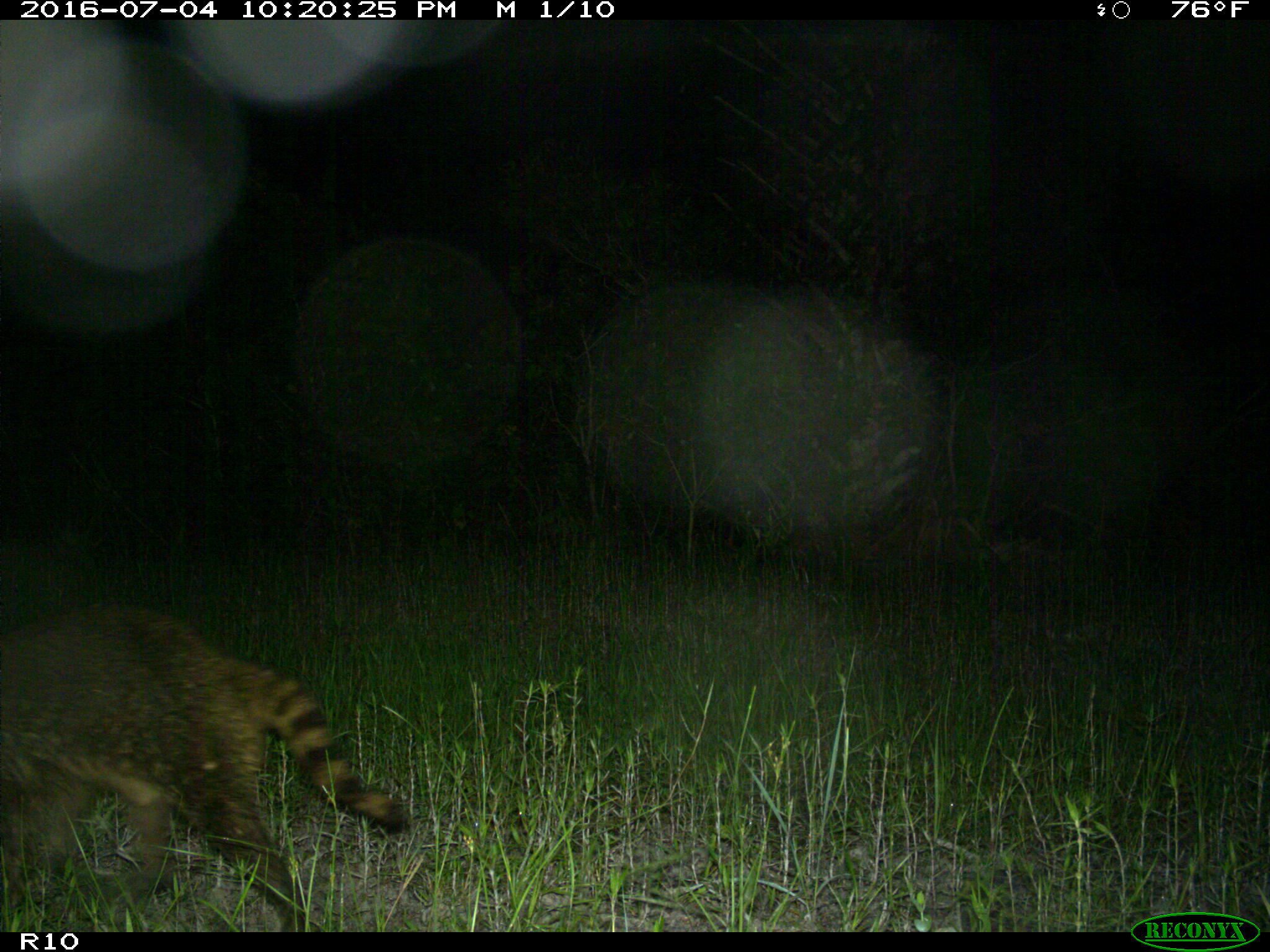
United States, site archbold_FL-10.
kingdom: Animalia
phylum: Chordata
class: Mammalia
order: Carnivora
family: Procyonidae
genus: Procyon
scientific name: Procyon lotor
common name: common raccoon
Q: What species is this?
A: Procyon lotor (common raccoon).